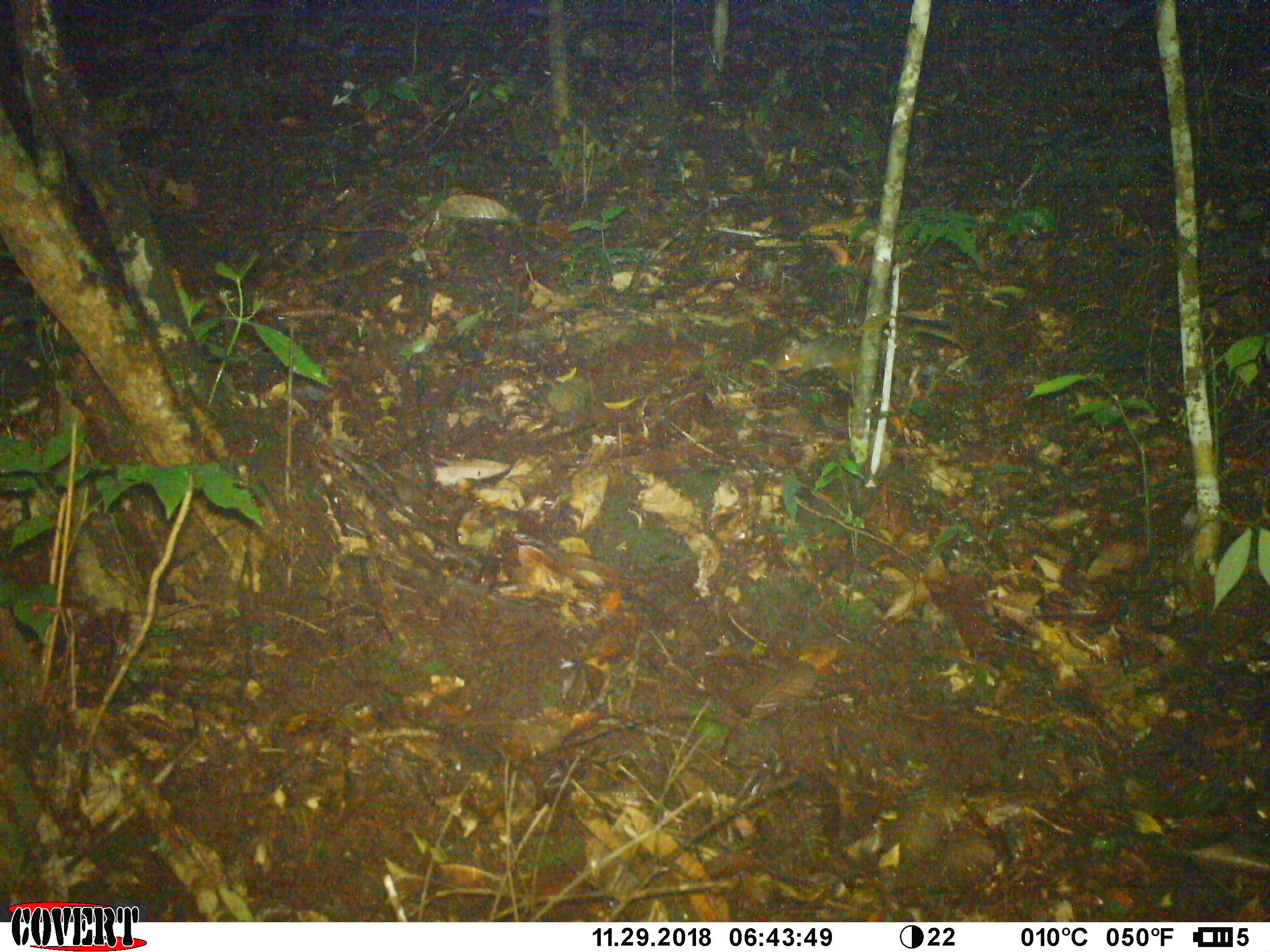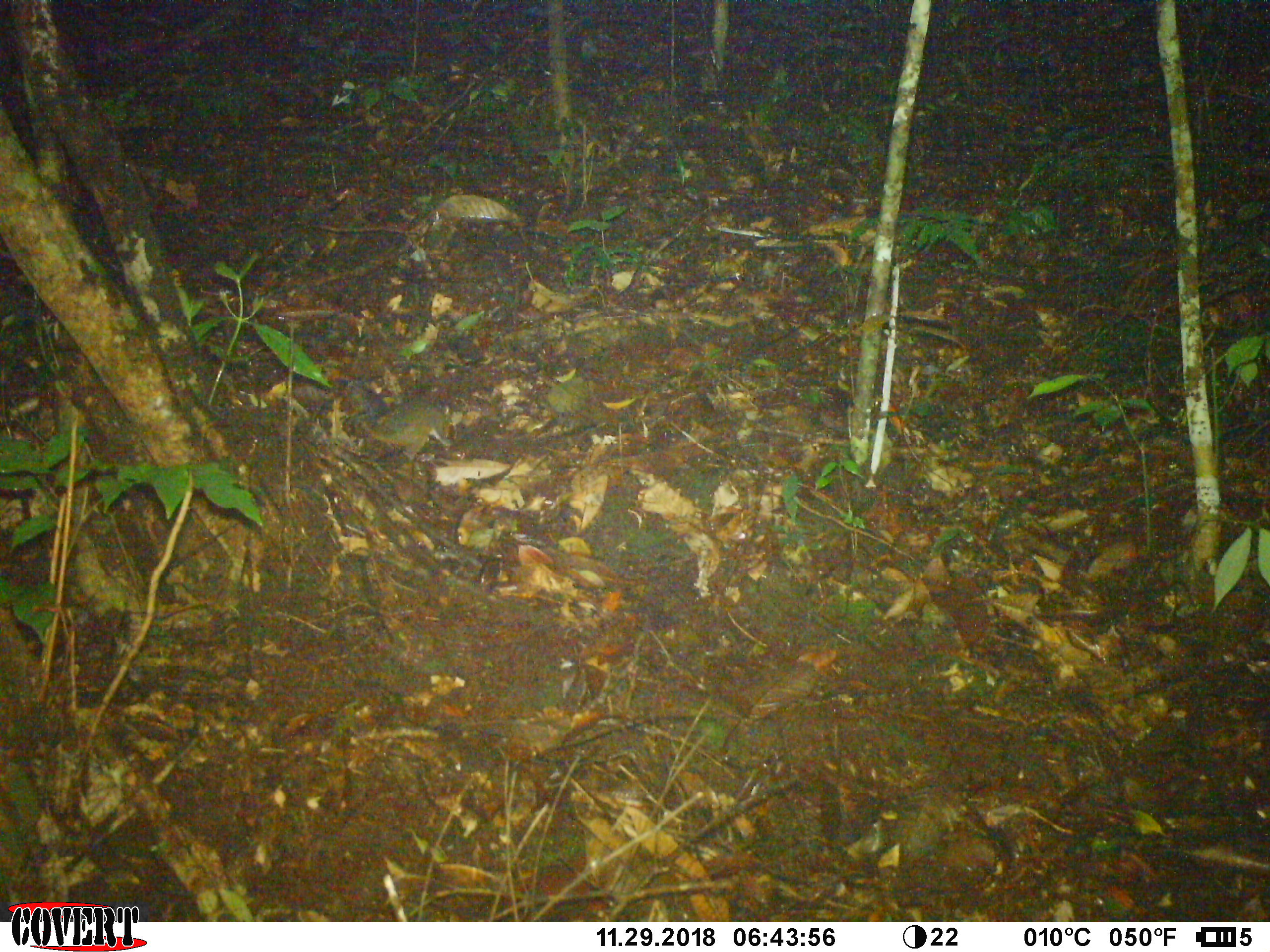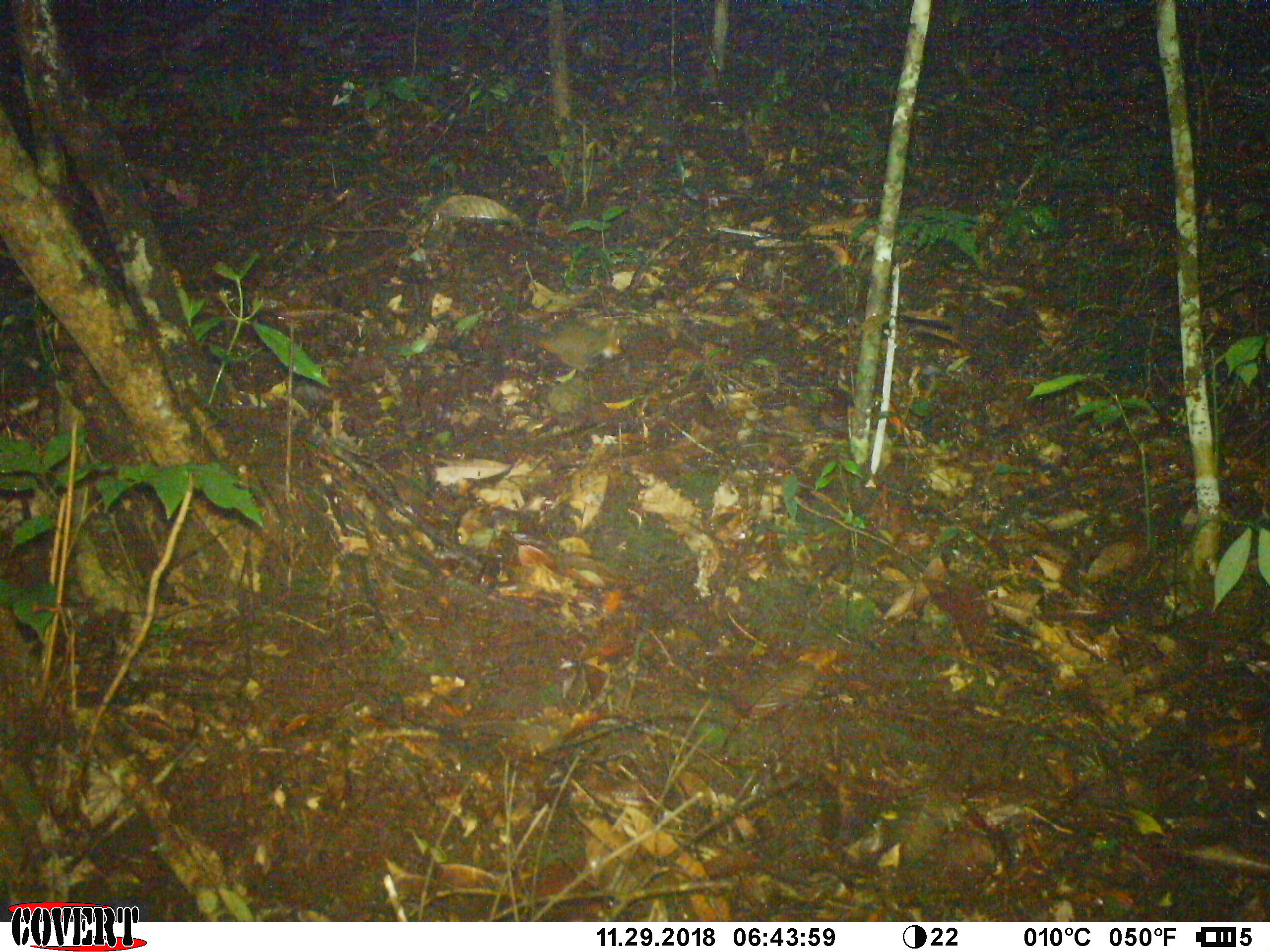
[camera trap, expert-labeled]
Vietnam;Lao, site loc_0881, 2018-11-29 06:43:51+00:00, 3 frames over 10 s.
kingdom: Animalia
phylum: Chordata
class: Mammalia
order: Rodentia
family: Sciuridae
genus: Dremomys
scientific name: Dremomys rufigenis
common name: red-cheeked squirrel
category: red cheeked squirrel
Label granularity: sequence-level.